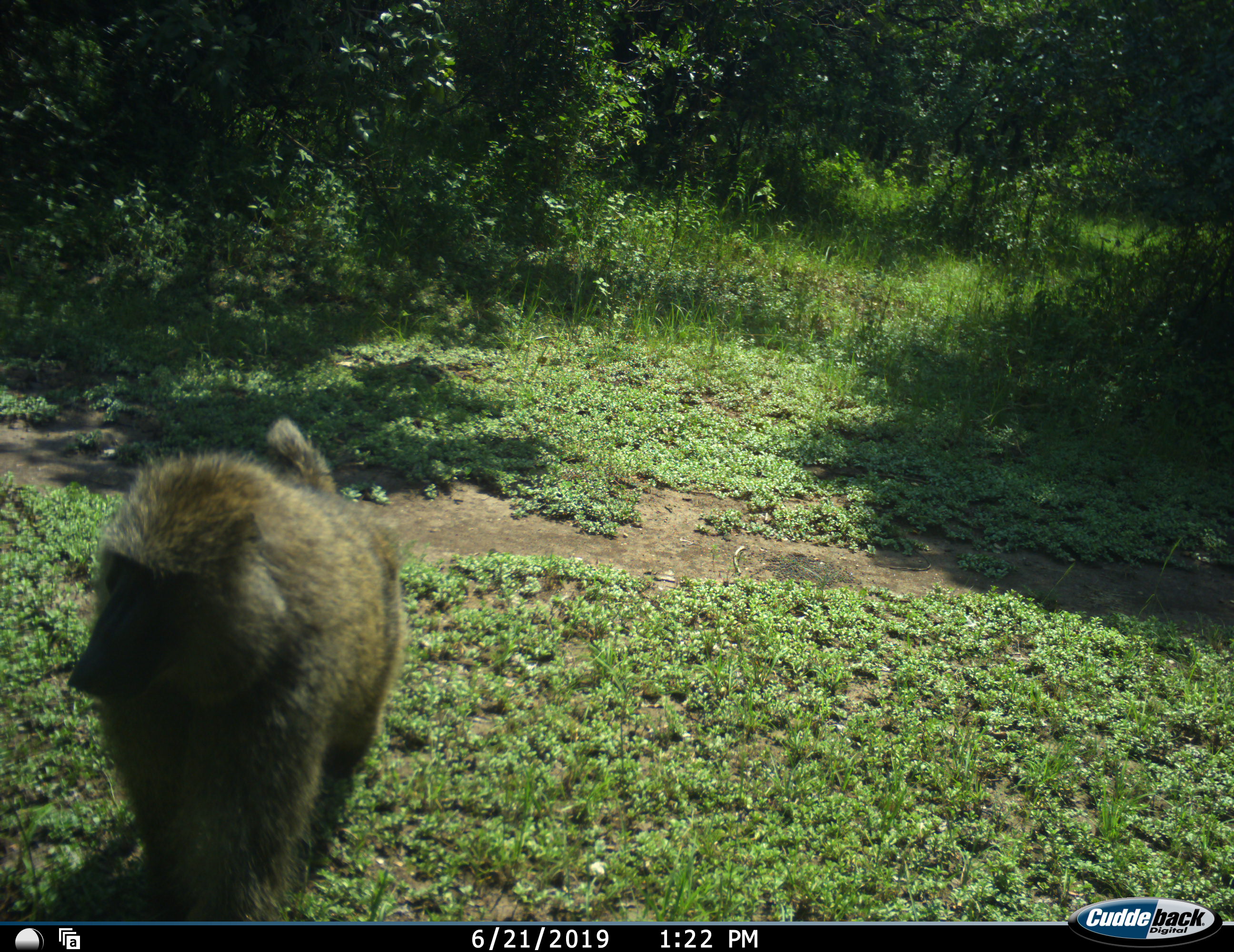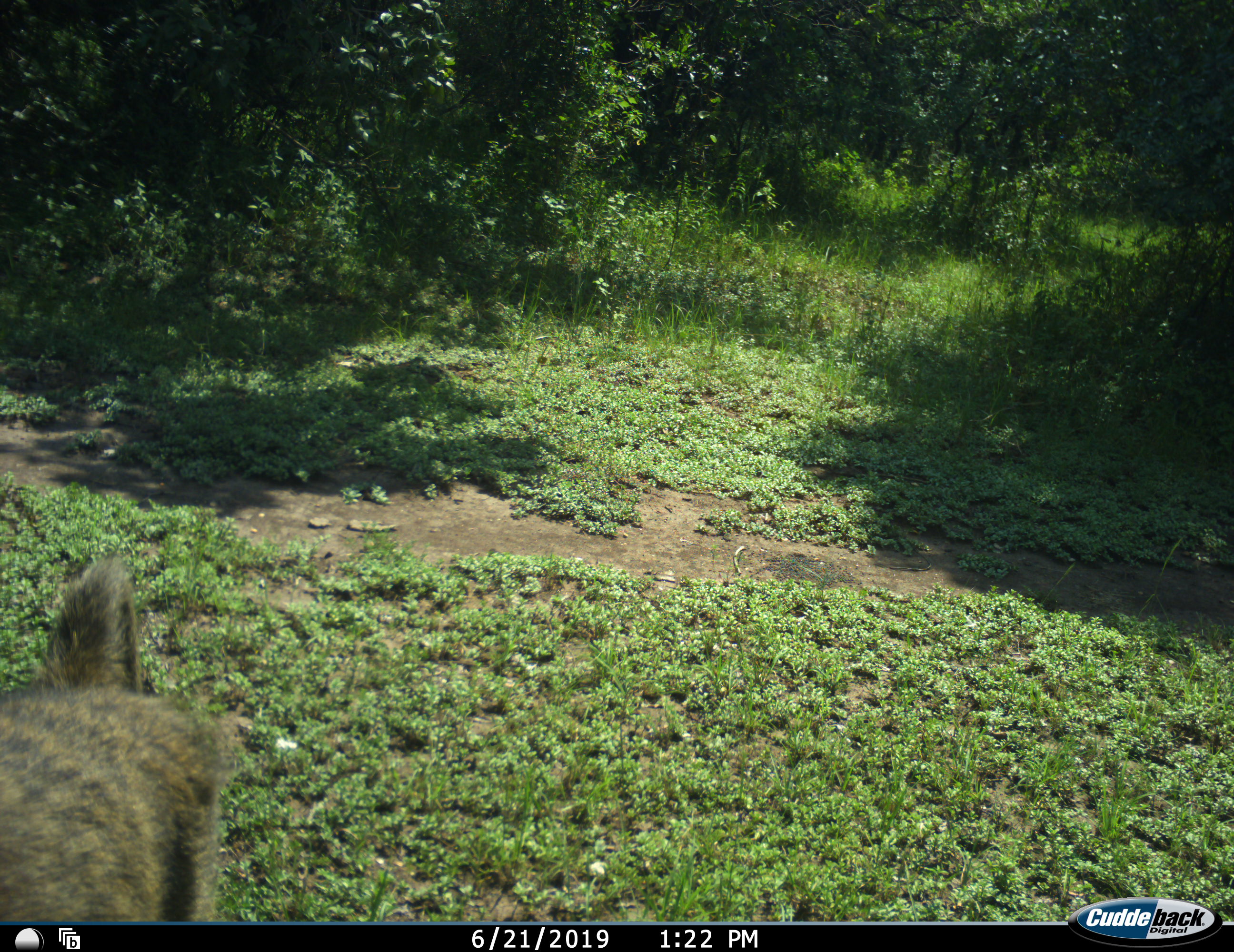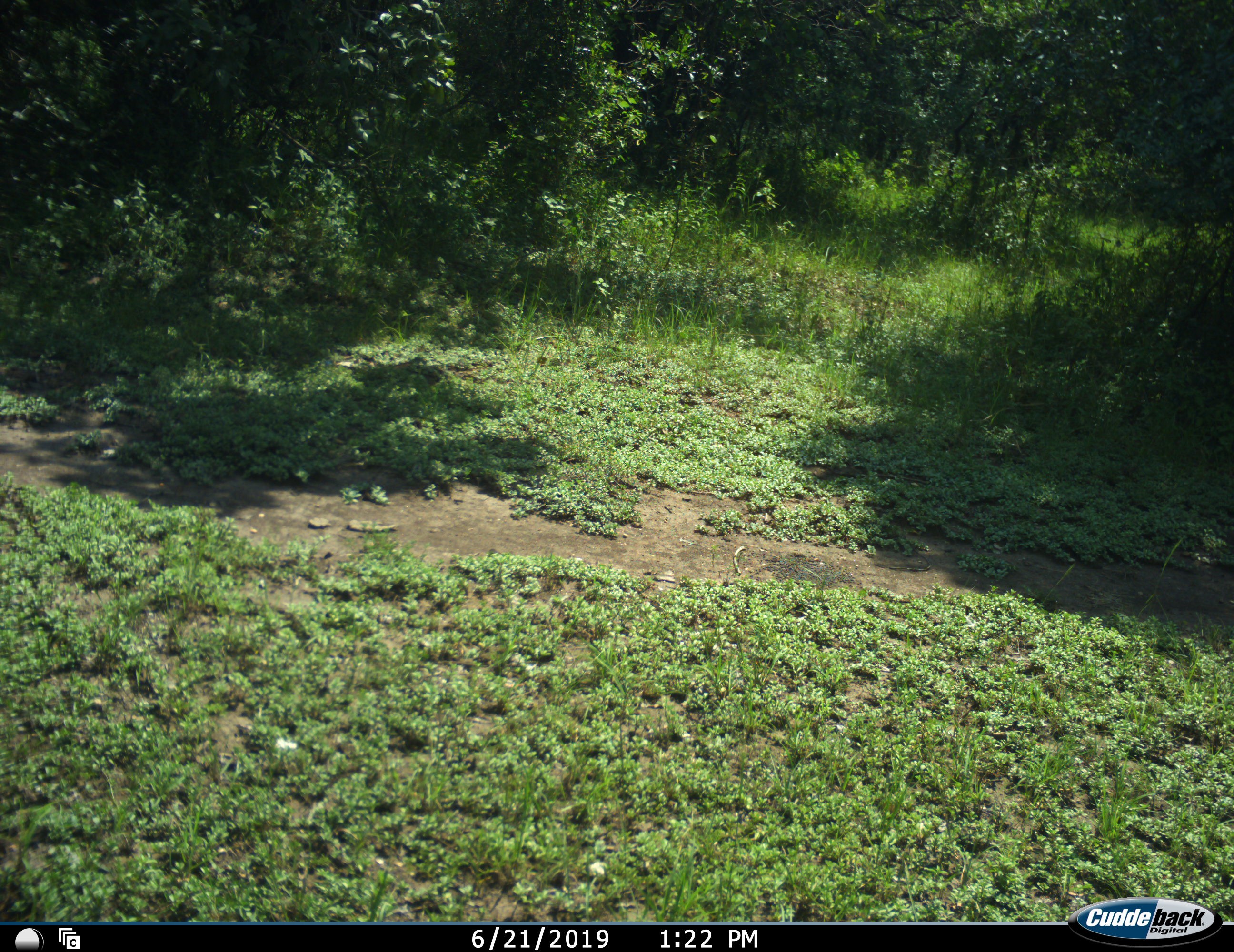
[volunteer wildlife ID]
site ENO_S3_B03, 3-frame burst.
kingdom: Animalia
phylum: Chordata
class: Mammalia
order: Primates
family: Cercopithecidae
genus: Papio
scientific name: Papio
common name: baboon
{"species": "baboon (Papio)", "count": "1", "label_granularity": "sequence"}